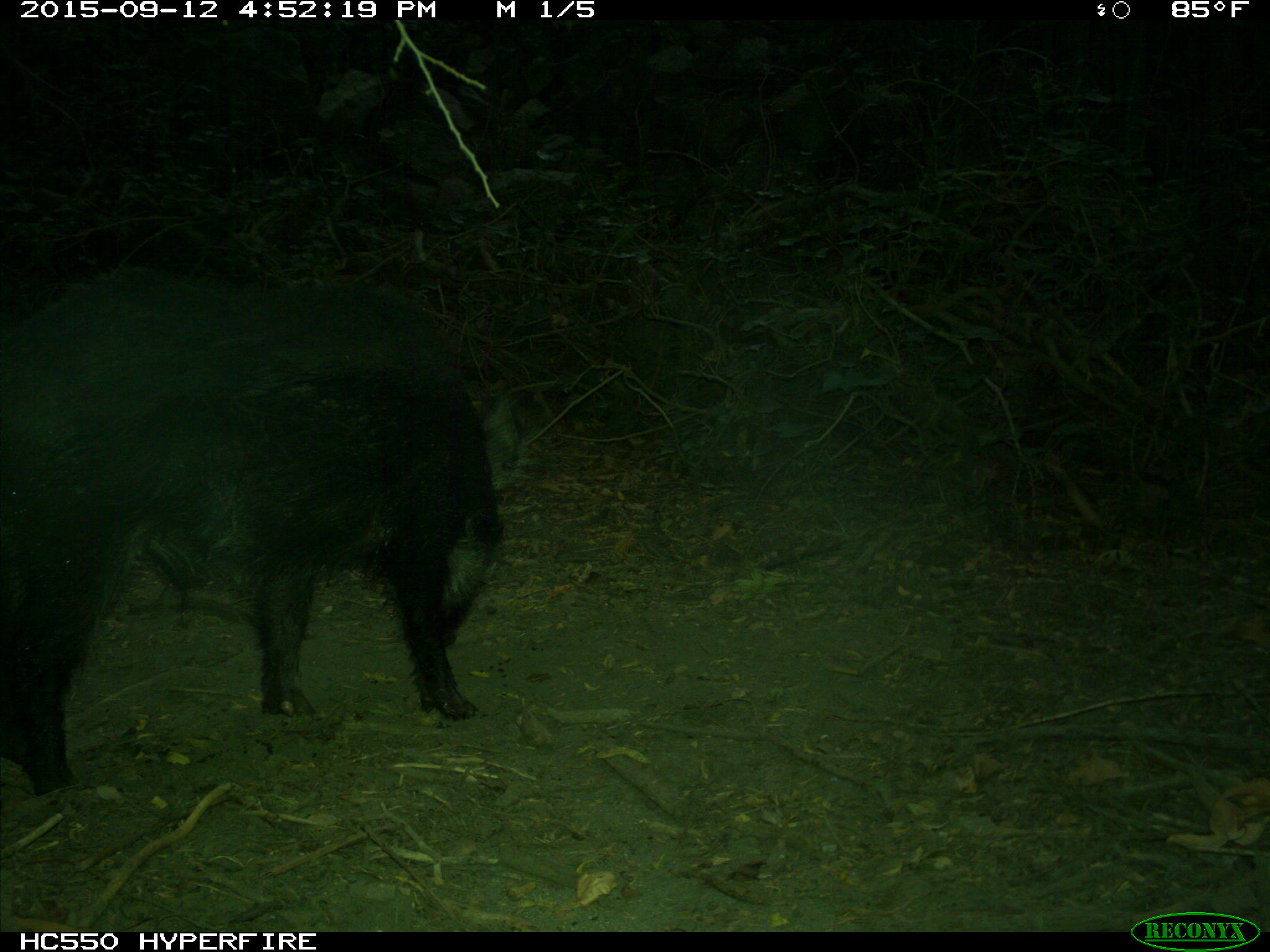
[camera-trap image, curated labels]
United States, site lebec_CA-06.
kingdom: Animalia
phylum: Chordata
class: Mammalia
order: Artiodactyla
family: Suidae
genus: Sus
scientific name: Sus scrofa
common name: wild boar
Sus scrofa (wild boar).